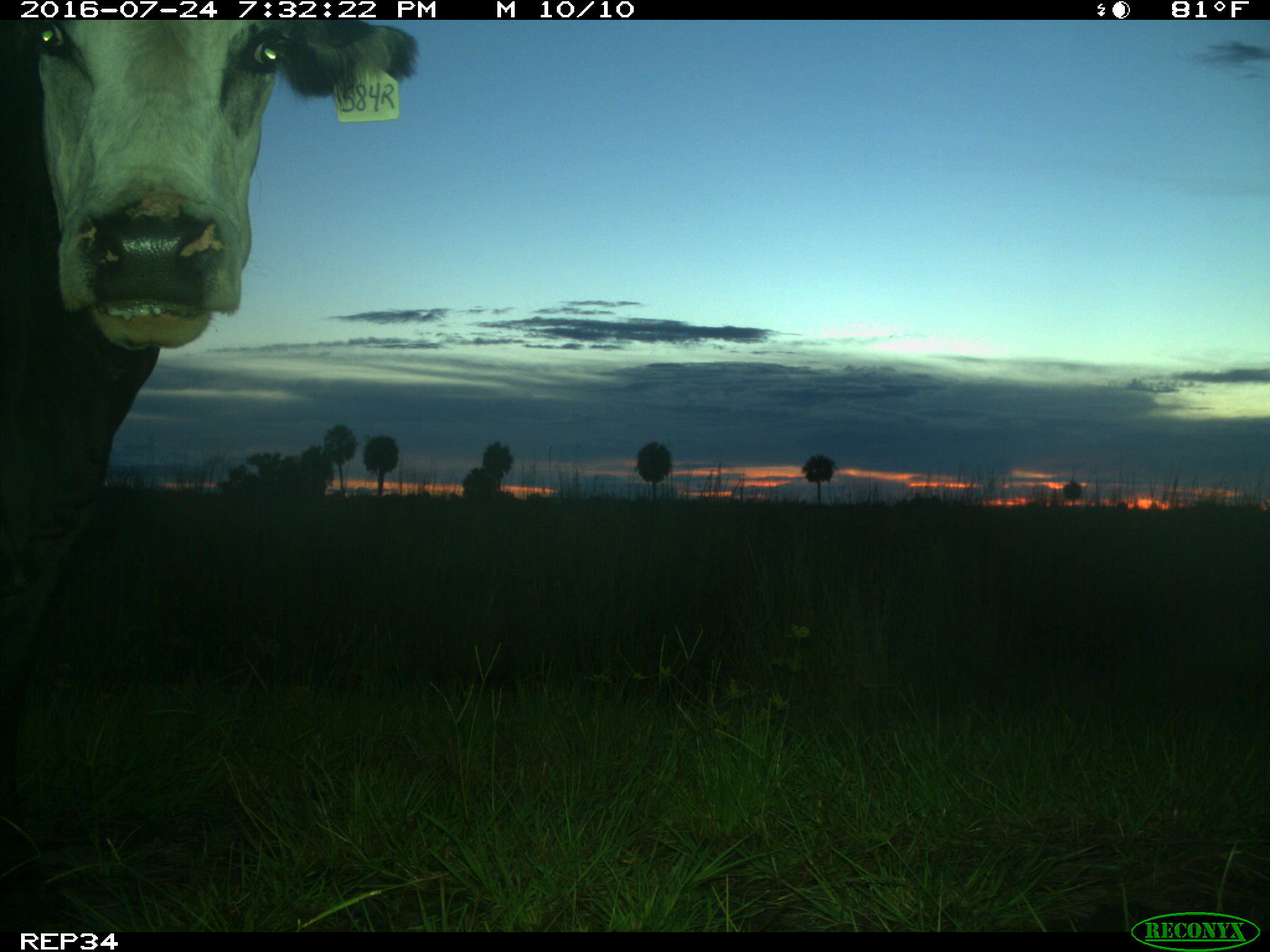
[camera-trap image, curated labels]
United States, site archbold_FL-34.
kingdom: Animalia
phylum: Chordata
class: Mammalia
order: Artiodactyla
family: Bovidae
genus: Bos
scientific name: Bos taurus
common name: domestic cow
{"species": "Bos taurus (domestic cow)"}